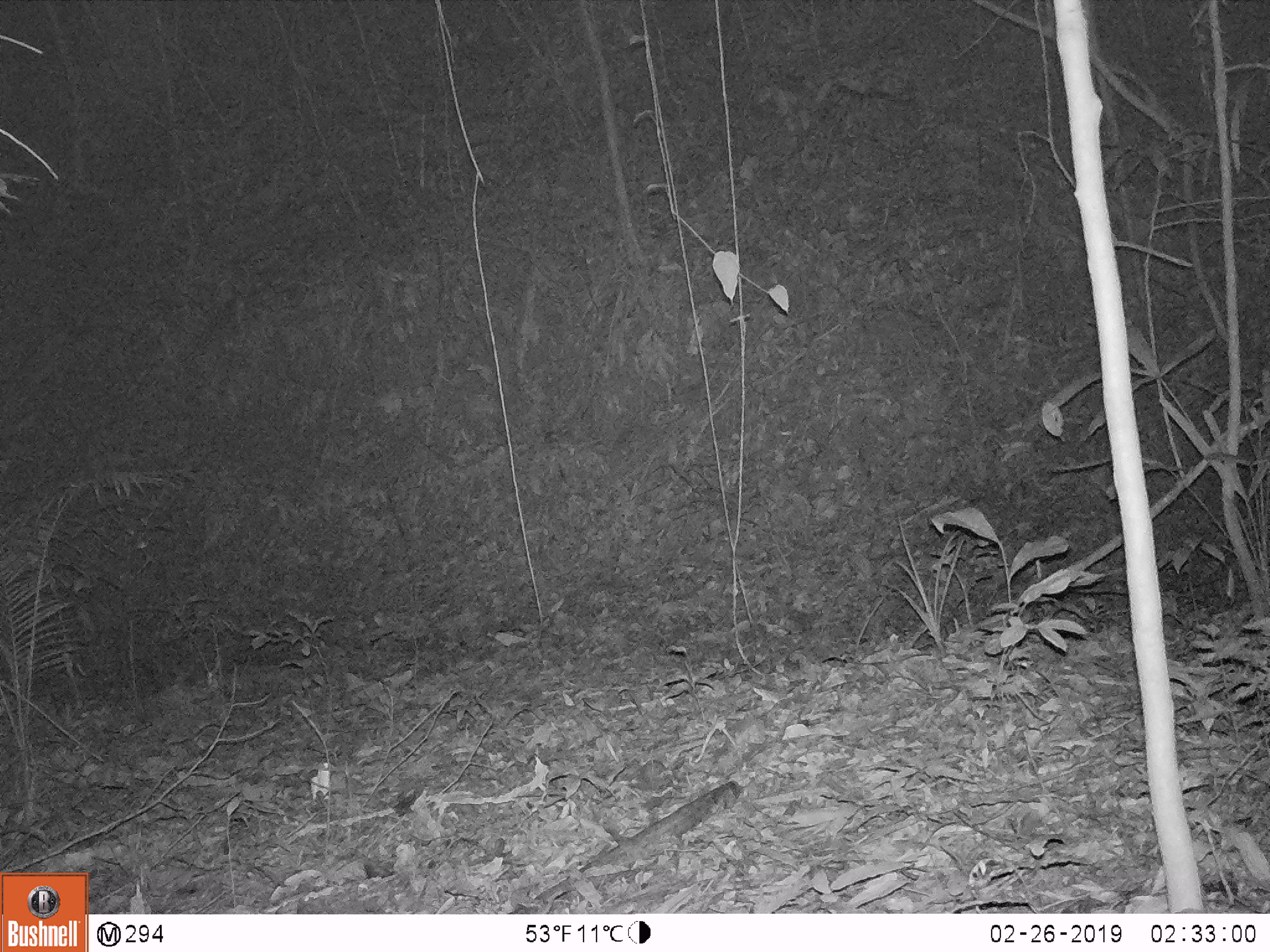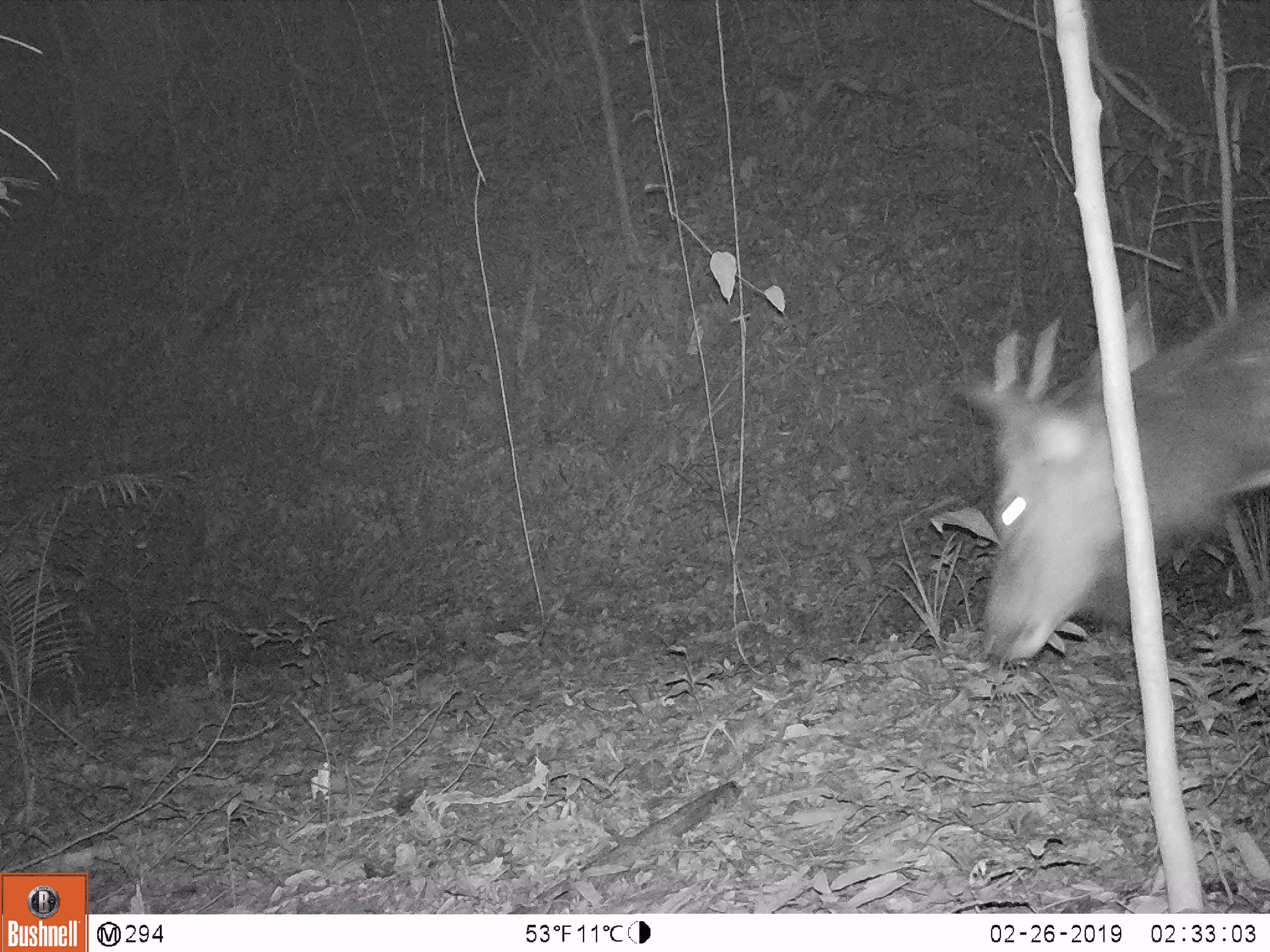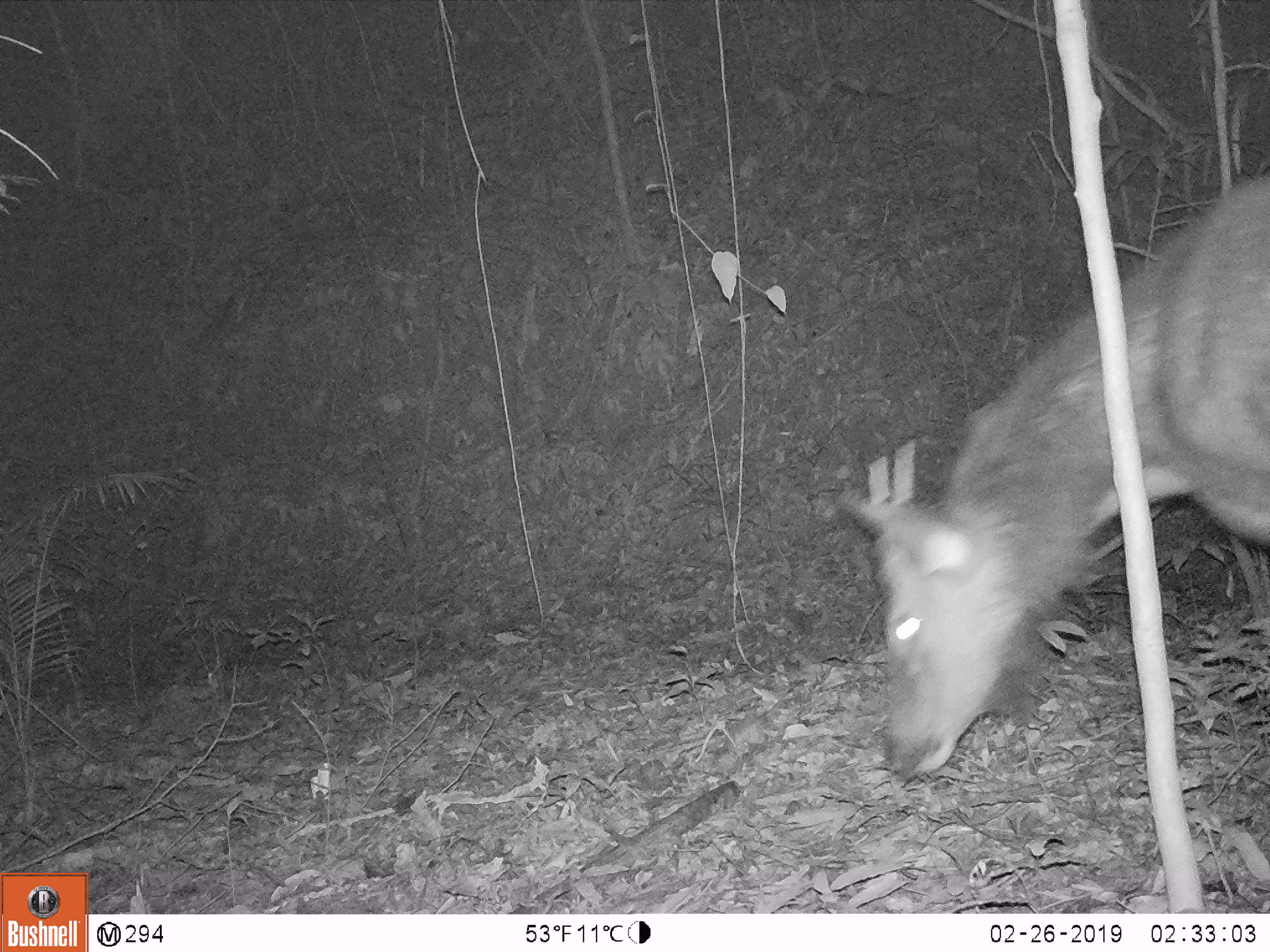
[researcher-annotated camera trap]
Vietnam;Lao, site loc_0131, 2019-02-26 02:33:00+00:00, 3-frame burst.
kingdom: Animalia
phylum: Chordata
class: Mammalia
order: Artiodactyla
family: Cervidae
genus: Rusa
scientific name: Rusa unicolor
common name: sambar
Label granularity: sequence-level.